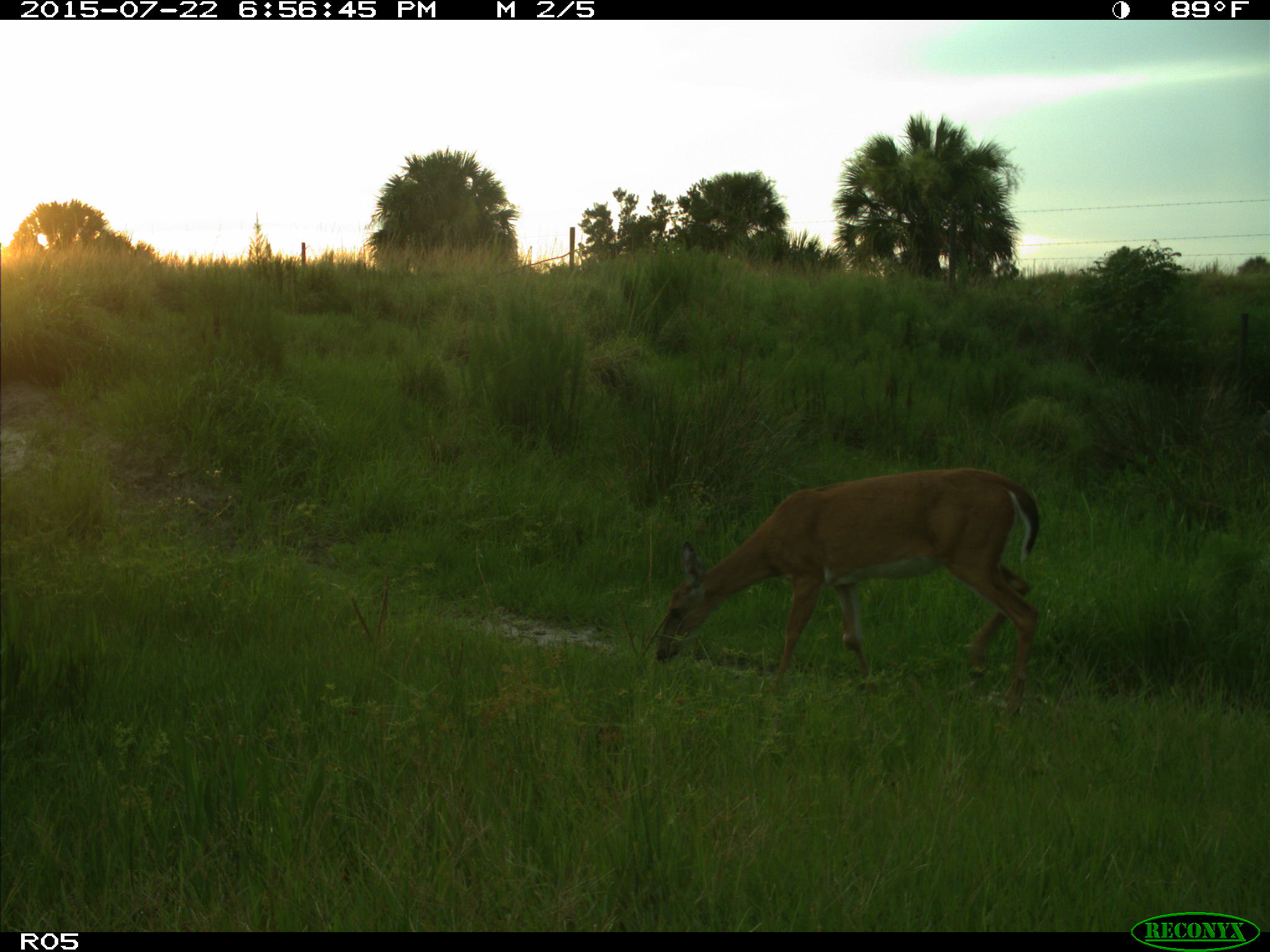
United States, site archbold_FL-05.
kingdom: Animalia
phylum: Chordata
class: Mammalia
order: Artiodactyla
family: Cervidae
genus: Odocoileus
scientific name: Odocoileus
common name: deer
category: unidentified deer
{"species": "unidentified deer (deer) (Odocoileus)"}